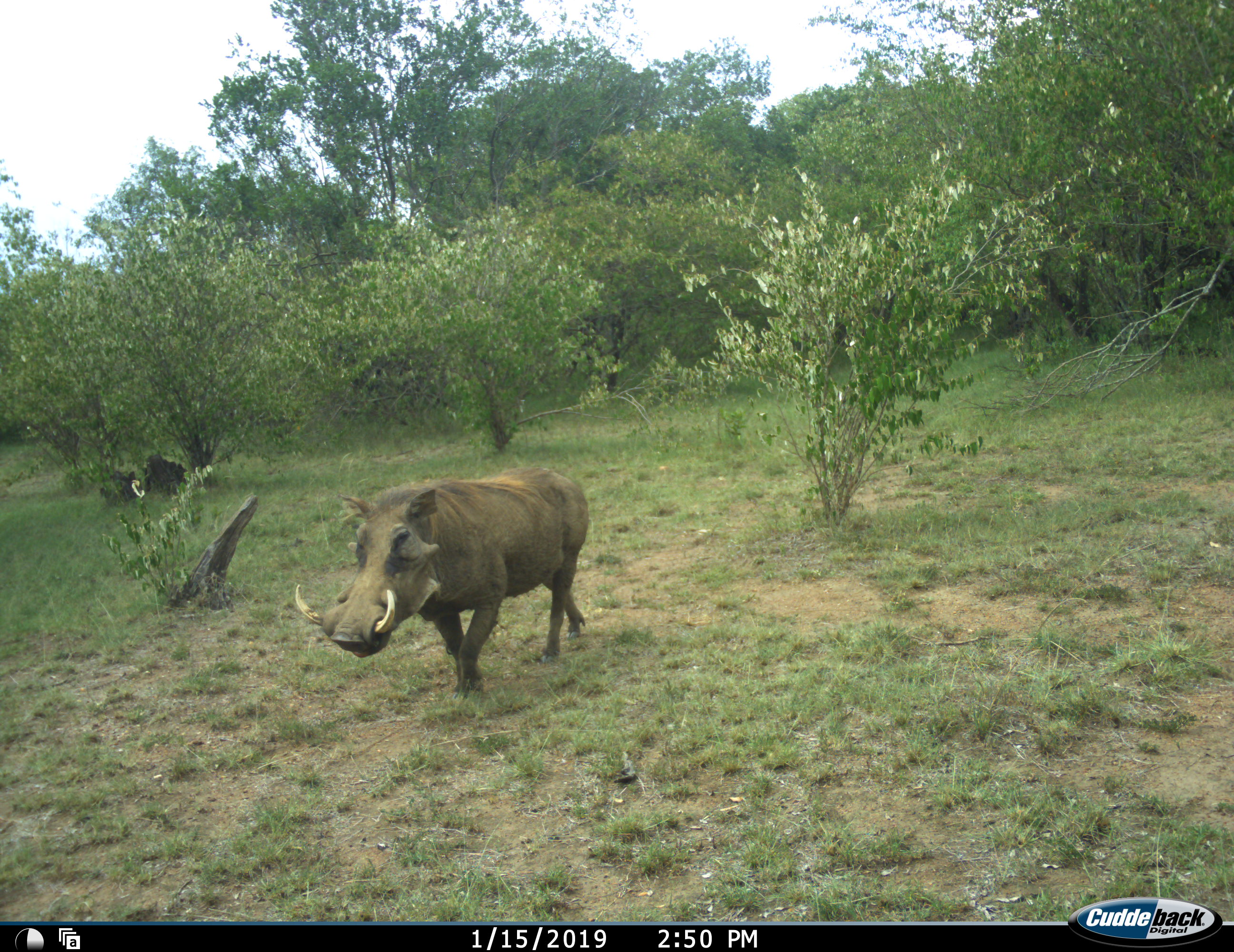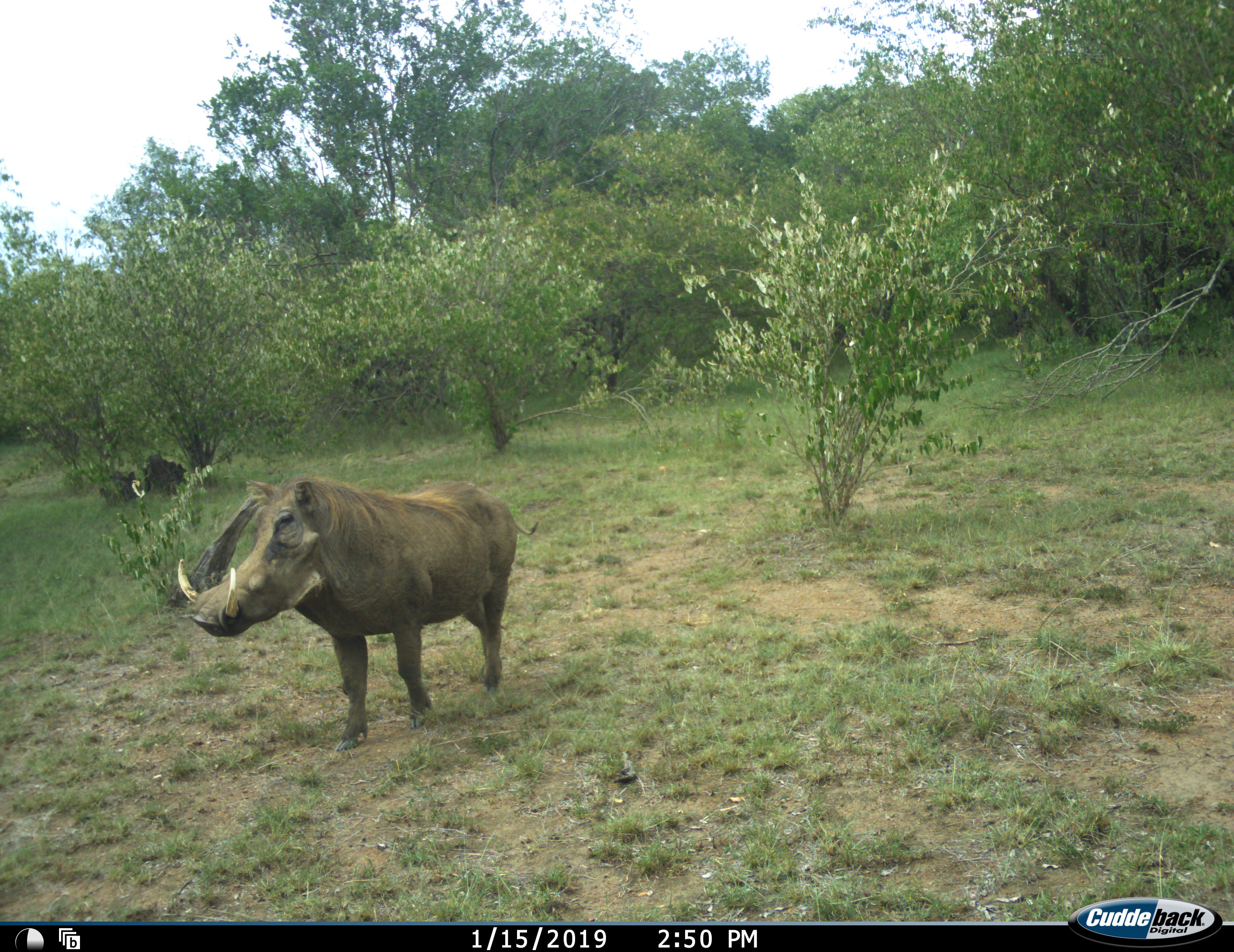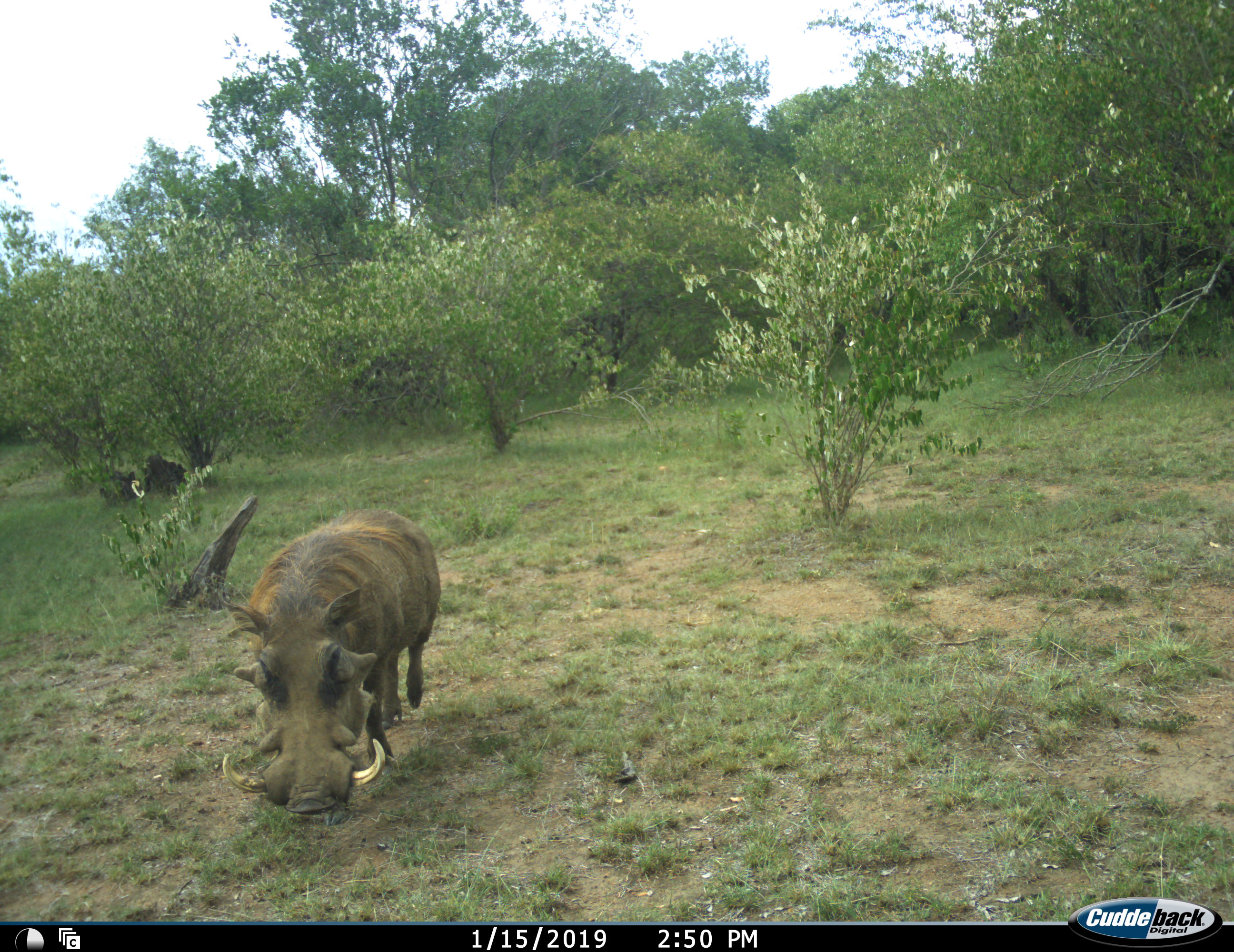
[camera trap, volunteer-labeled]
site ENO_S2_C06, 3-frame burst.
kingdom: Animalia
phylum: Chordata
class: Mammalia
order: Artiodactyla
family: Suidae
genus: Phacochoerus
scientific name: Phacochoerus africanus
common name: warthog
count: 1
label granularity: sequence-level